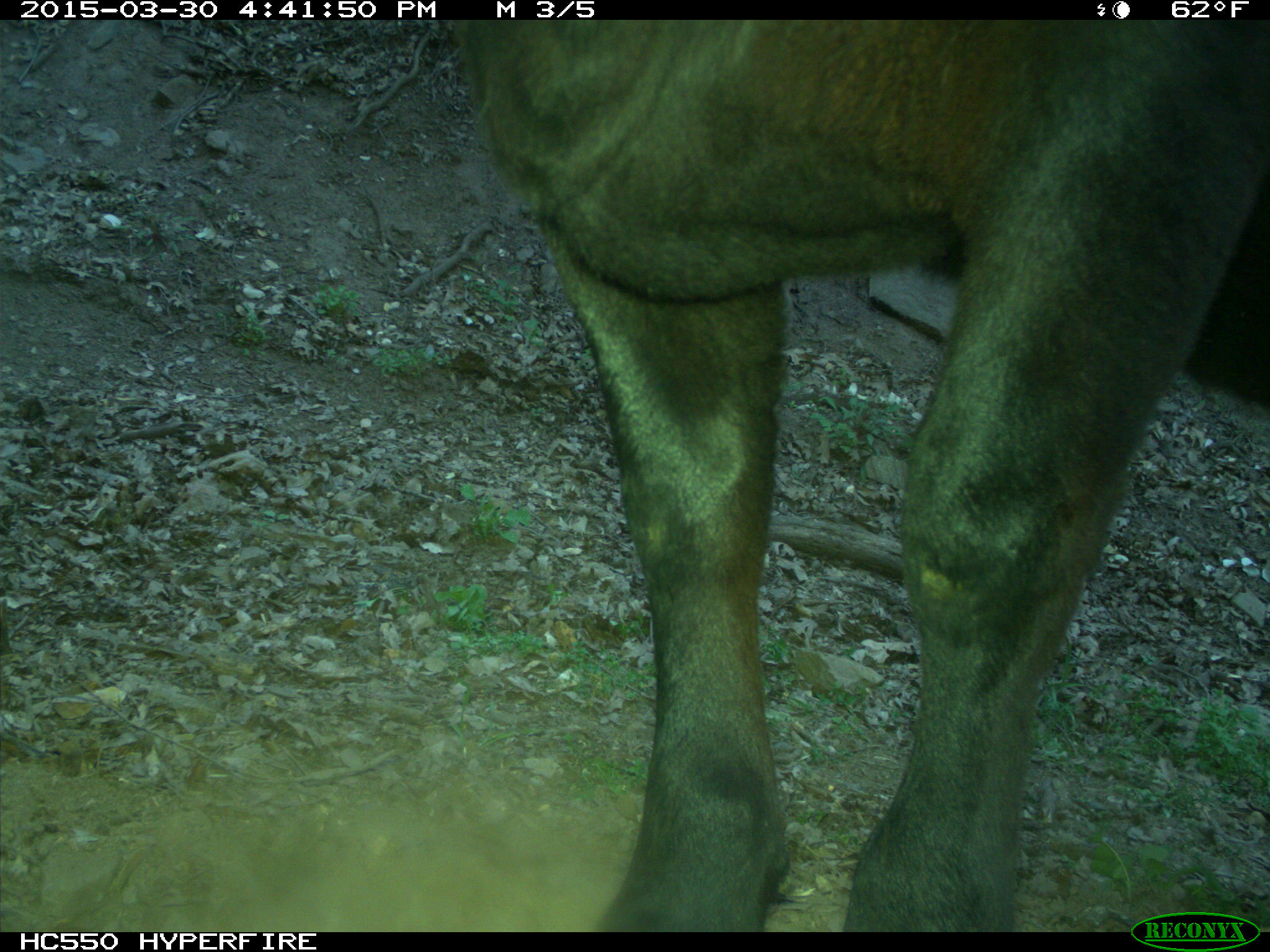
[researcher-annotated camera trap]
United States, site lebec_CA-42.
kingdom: Animalia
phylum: Chordata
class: Mammalia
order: Artiodactyla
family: Bovidae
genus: Bos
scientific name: Bos taurus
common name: domestic cow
Bos taurus (domestic cow).